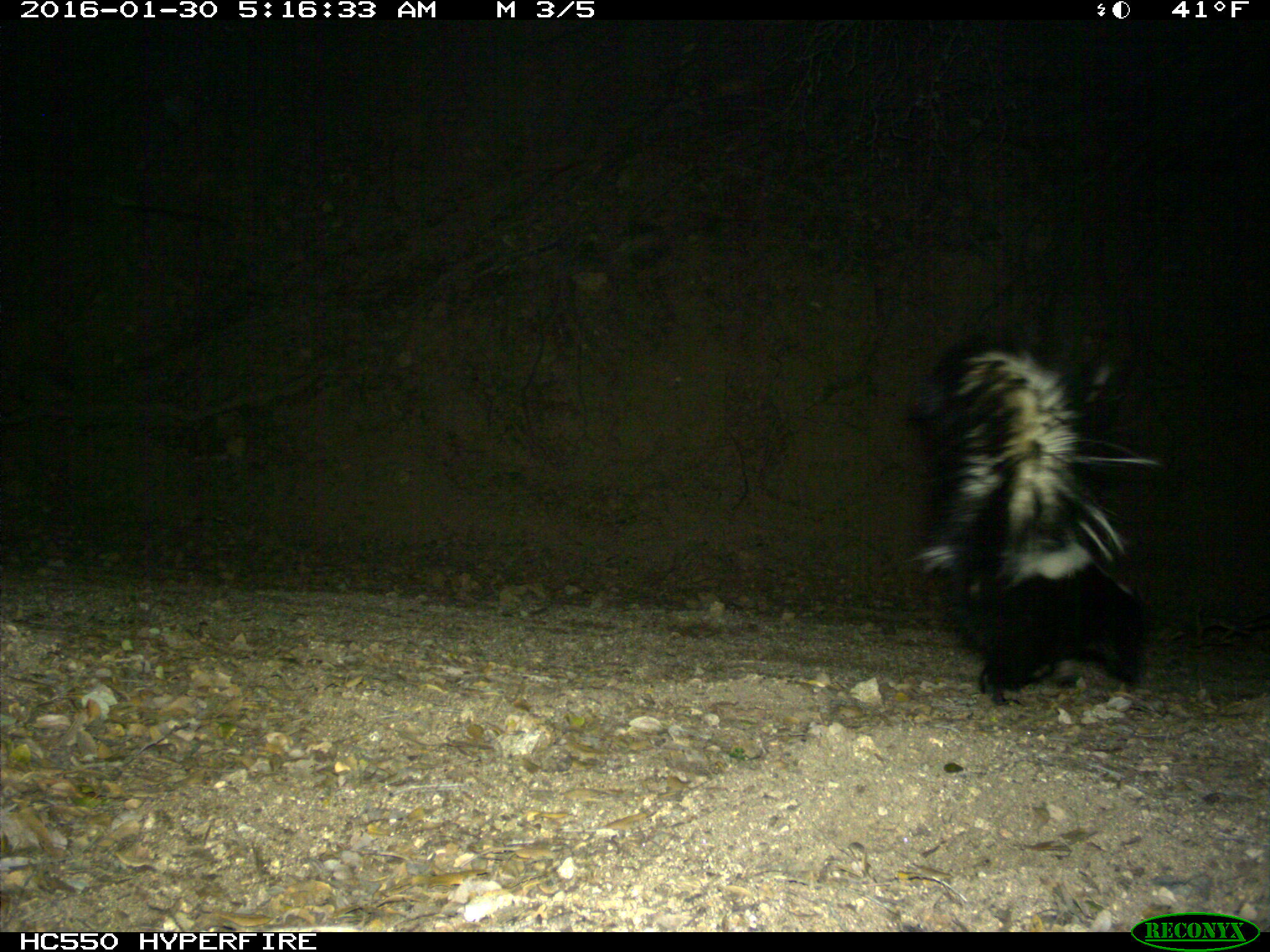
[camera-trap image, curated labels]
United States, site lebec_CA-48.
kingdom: Animalia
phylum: Chordata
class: Mammalia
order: Carnivora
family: Mephitidae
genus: Mephitis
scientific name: Mephitis mephitis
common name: striped skunk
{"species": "Mephitis mephitis (striped skunk)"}